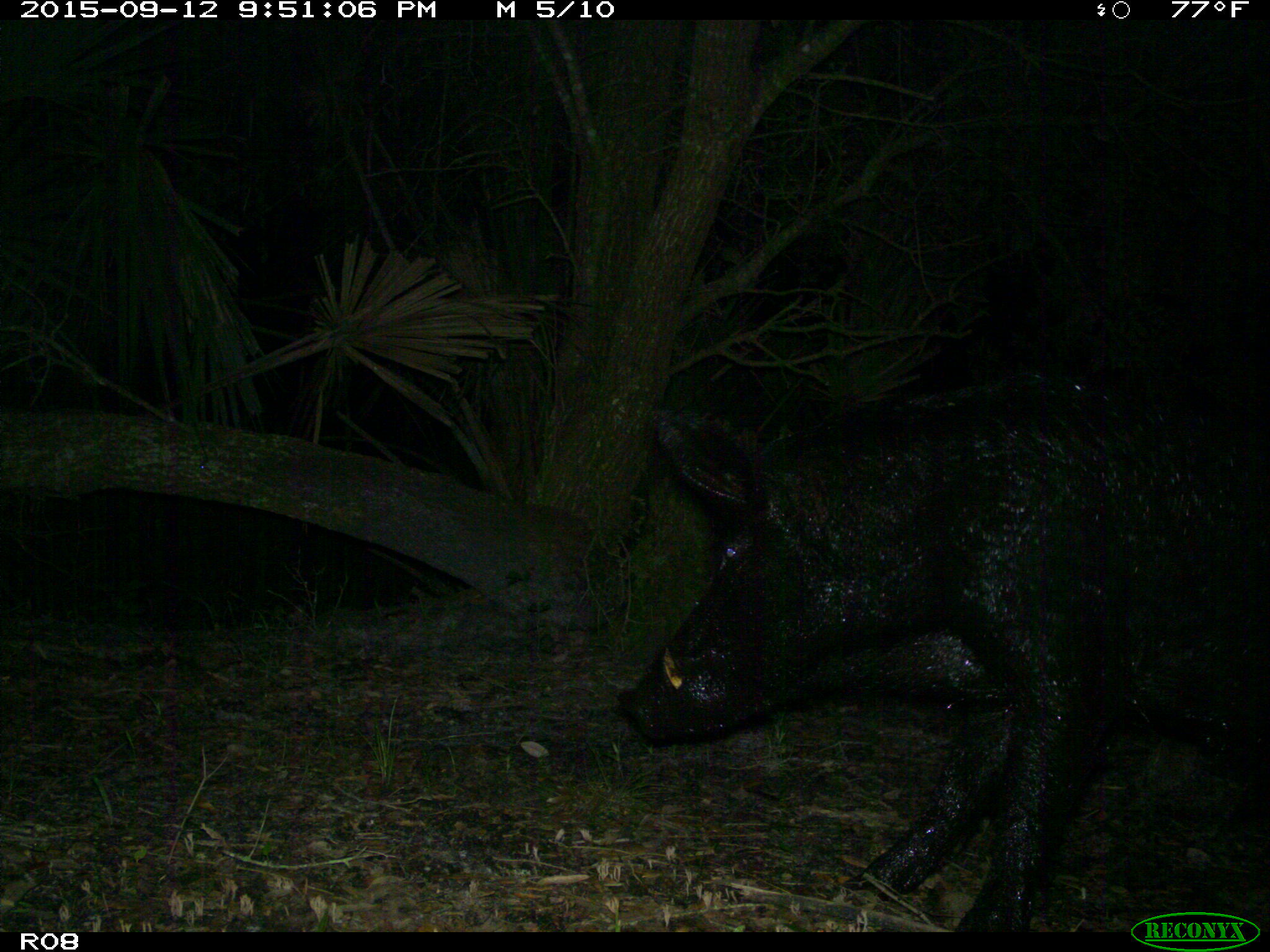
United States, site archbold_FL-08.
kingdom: Animalia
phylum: Chordata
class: Mammalia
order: Artiodactyla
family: Suidae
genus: Sus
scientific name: Sus scrofa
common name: wild boar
Sus scrofa (wild boar).